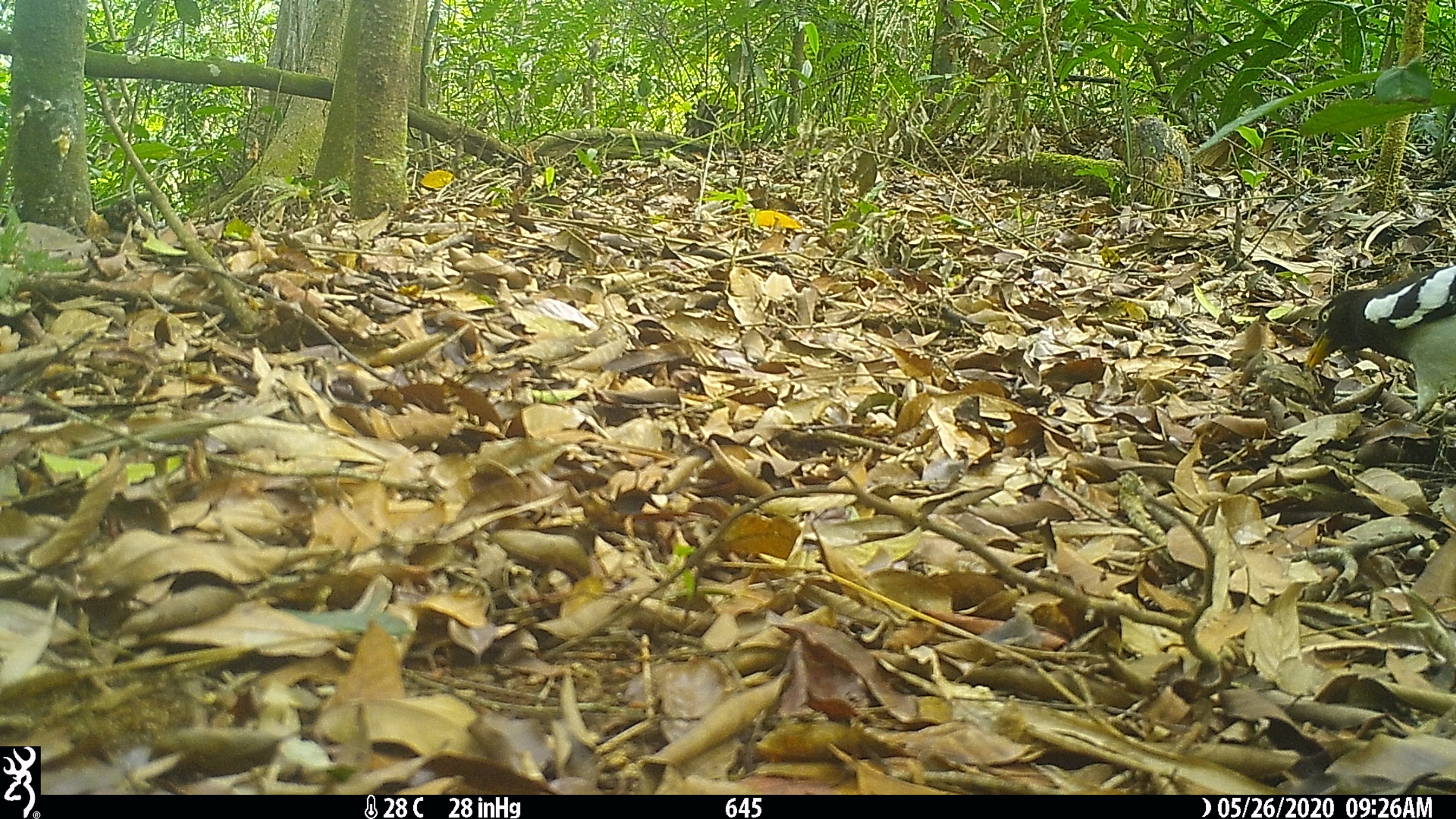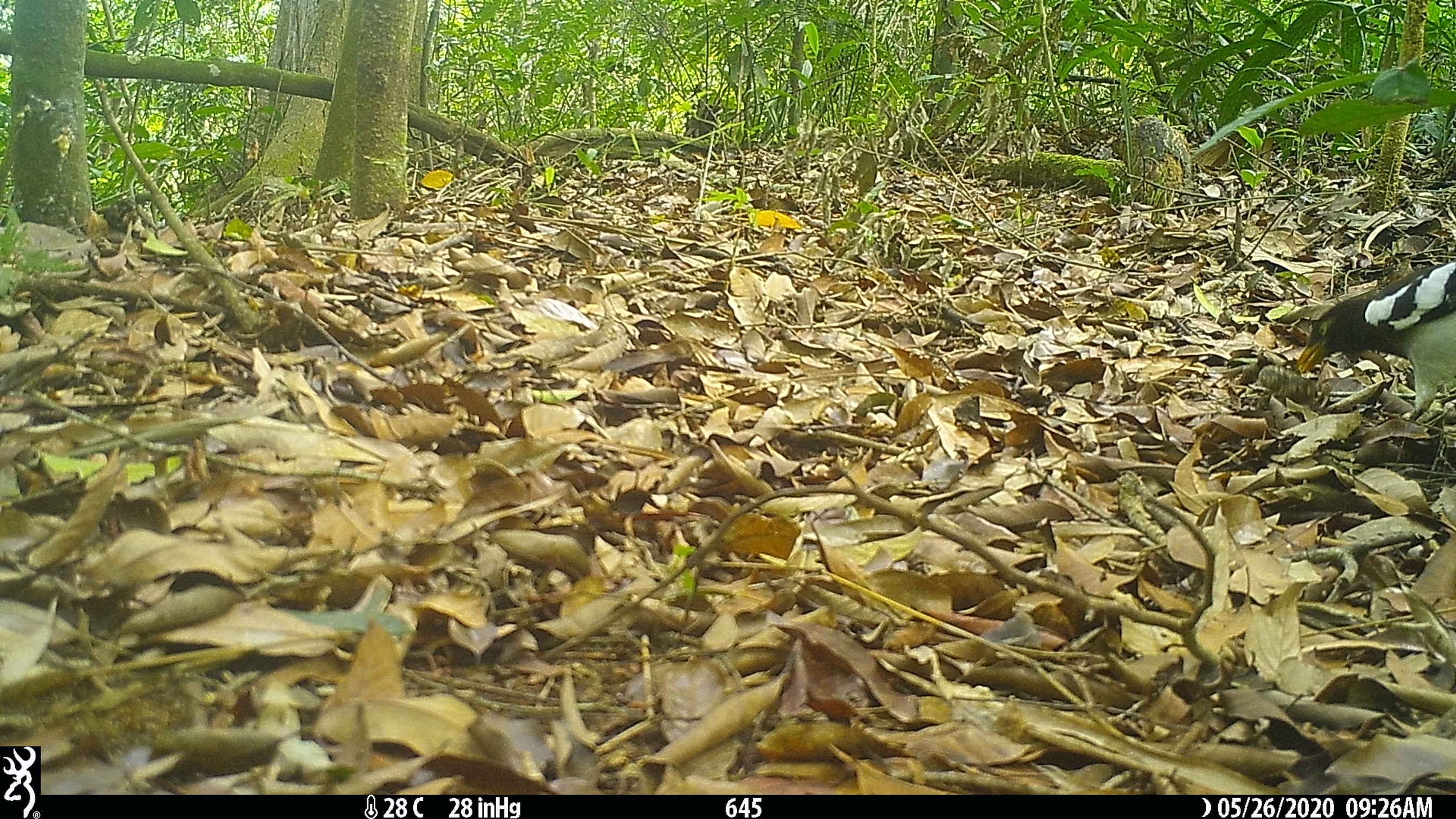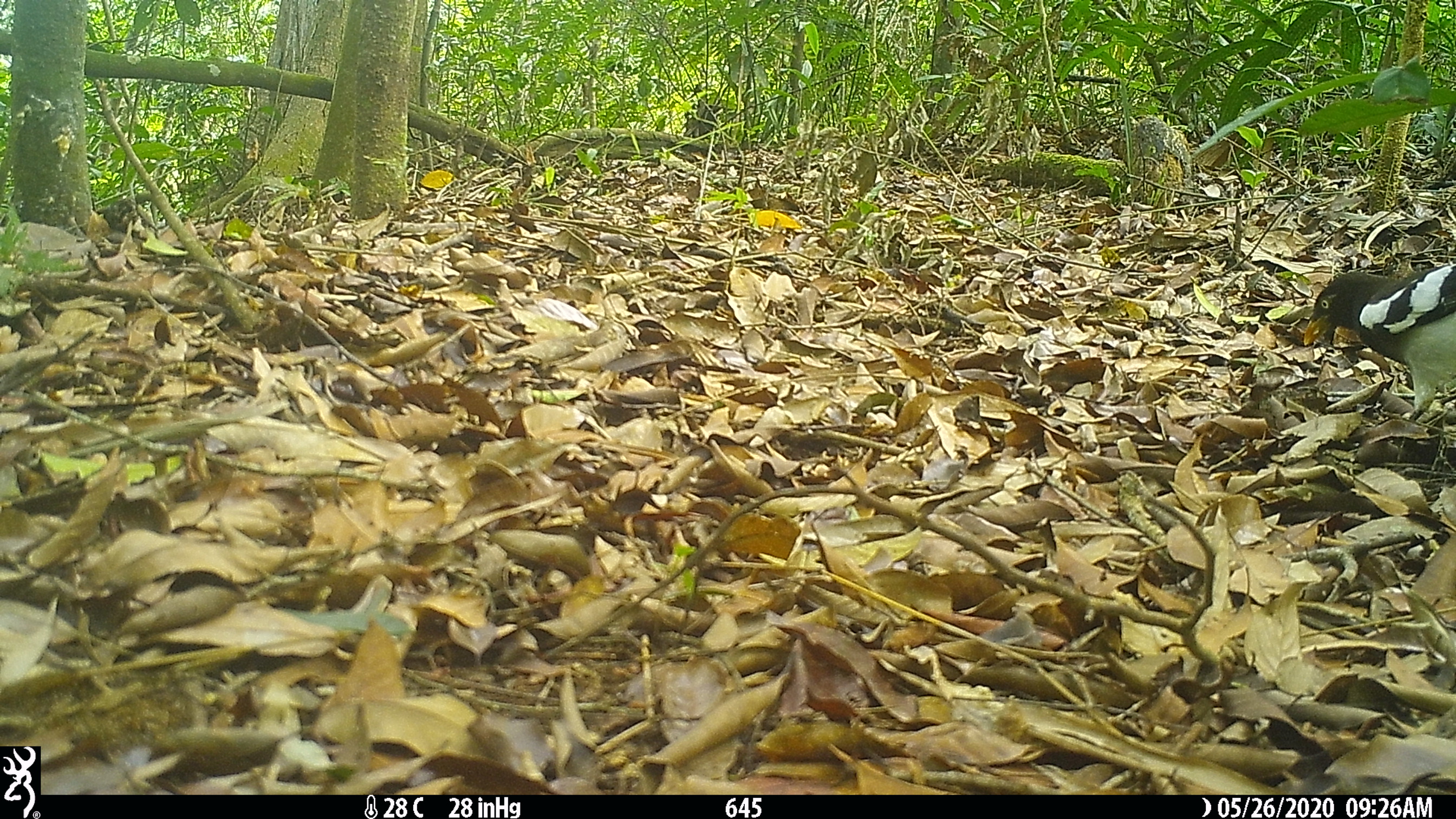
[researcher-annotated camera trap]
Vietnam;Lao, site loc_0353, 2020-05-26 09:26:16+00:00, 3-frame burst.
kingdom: Animalia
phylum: Chordata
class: Aves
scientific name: Aves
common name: bird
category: unidentified bird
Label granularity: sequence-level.